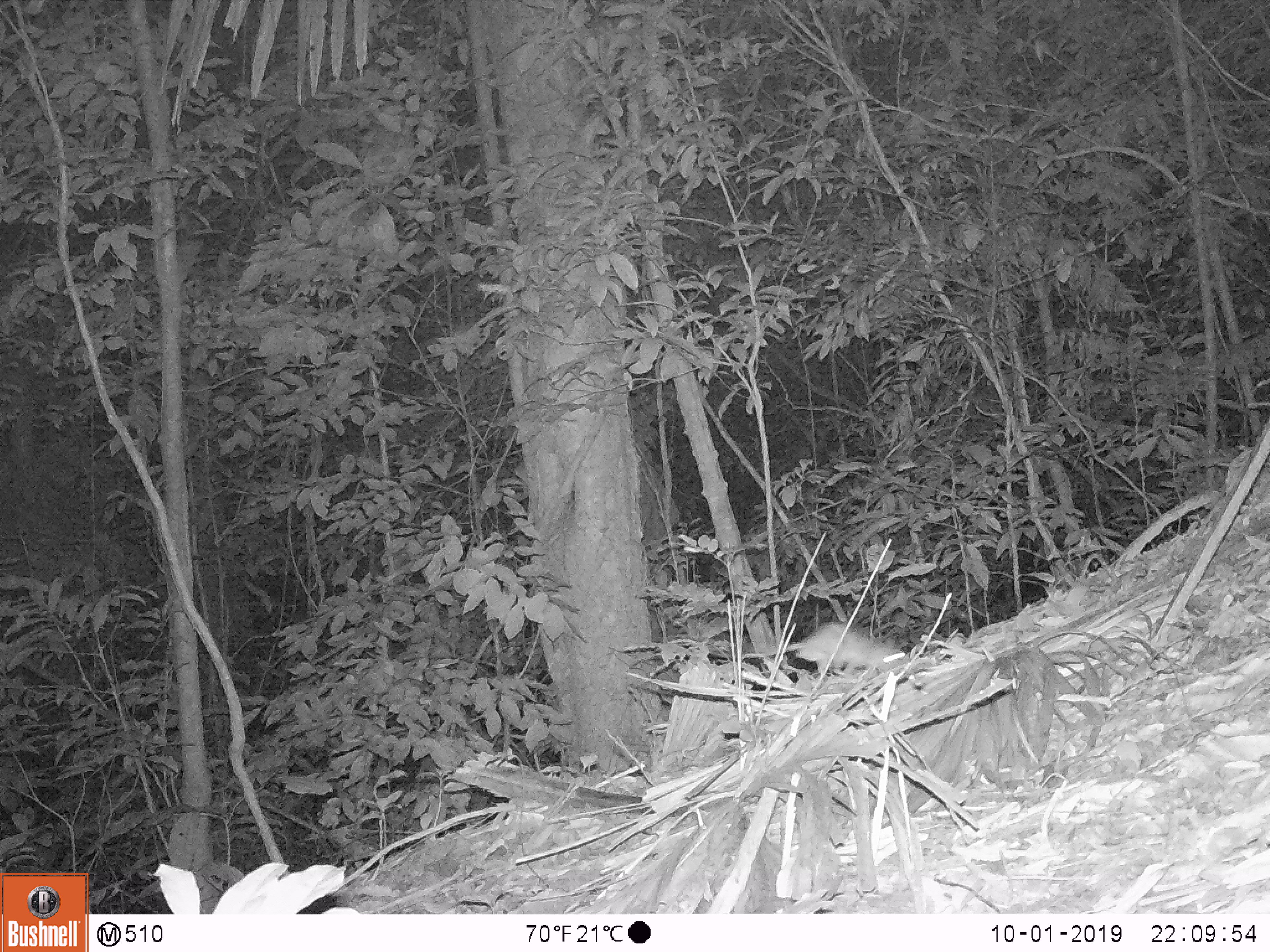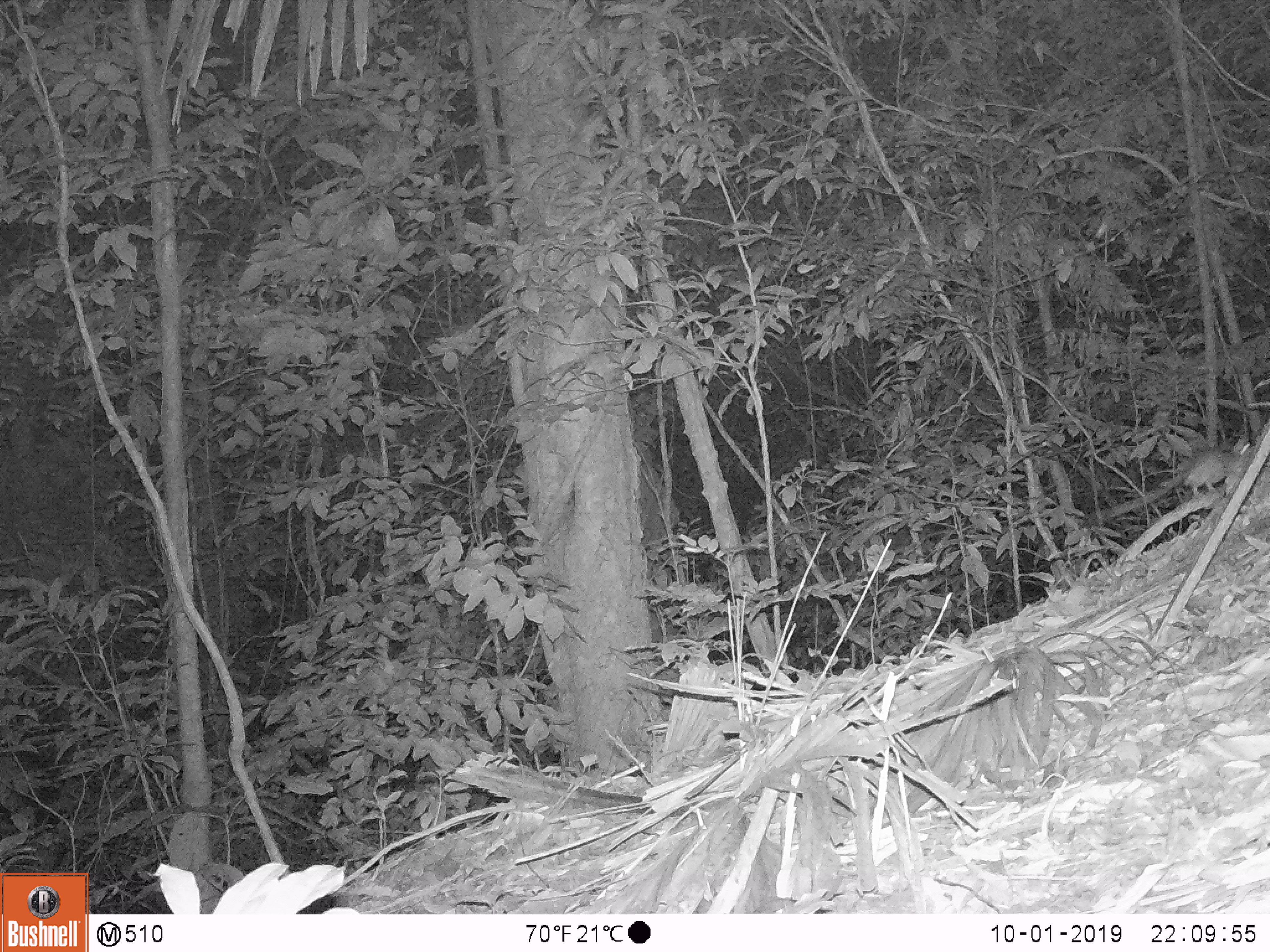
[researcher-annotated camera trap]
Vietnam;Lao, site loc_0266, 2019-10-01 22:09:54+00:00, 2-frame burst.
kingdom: Animalia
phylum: Chordata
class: Mammalia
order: Rodentia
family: Muridae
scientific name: Muridae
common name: old-world mice and rats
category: unidentified murid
Unidentified murid (old-world mice and rats) (Muridae). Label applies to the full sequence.